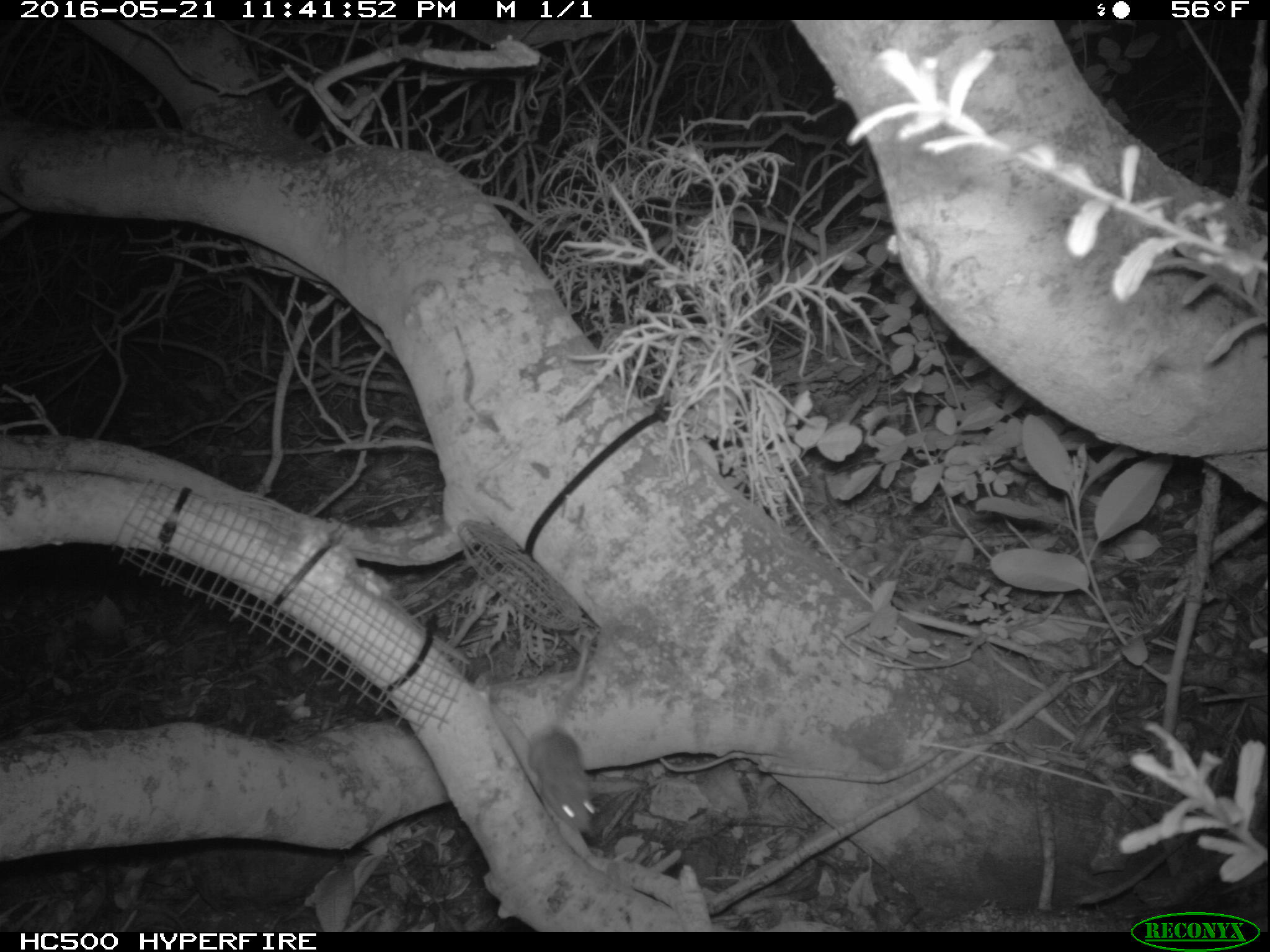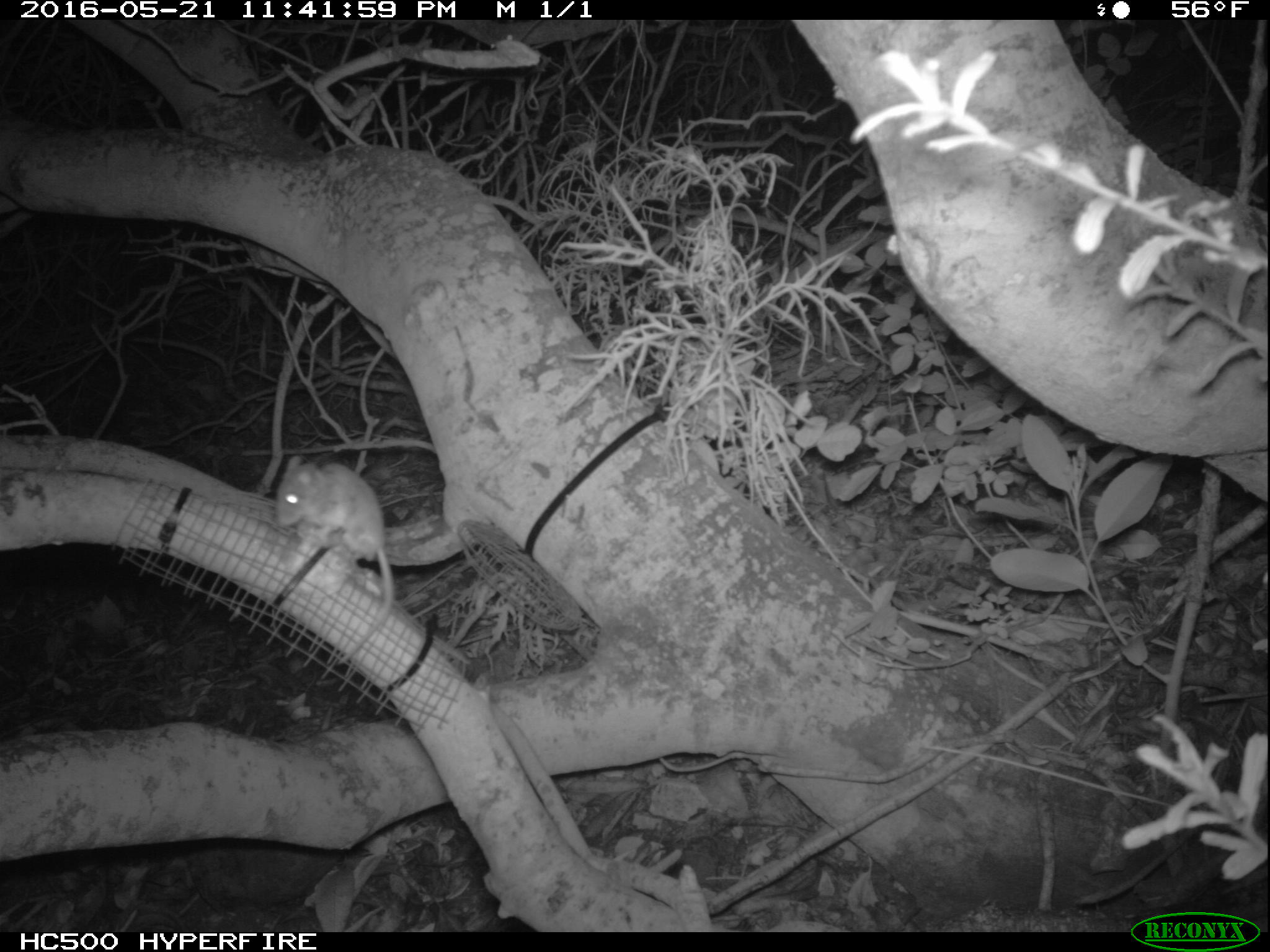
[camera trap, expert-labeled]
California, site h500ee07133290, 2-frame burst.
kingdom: Animalia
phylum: Chordata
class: Mammalia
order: Rodentia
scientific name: Rodentia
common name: rodent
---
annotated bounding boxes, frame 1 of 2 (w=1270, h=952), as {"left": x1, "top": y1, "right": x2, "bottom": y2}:
rodent: {"left": 504, "top": 630, "right": 593, "bottom": 829}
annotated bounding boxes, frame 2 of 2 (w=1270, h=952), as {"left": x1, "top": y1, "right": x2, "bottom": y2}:
rodent: {"left": 275, "top": 452, "right": 409, "bottom": 659}